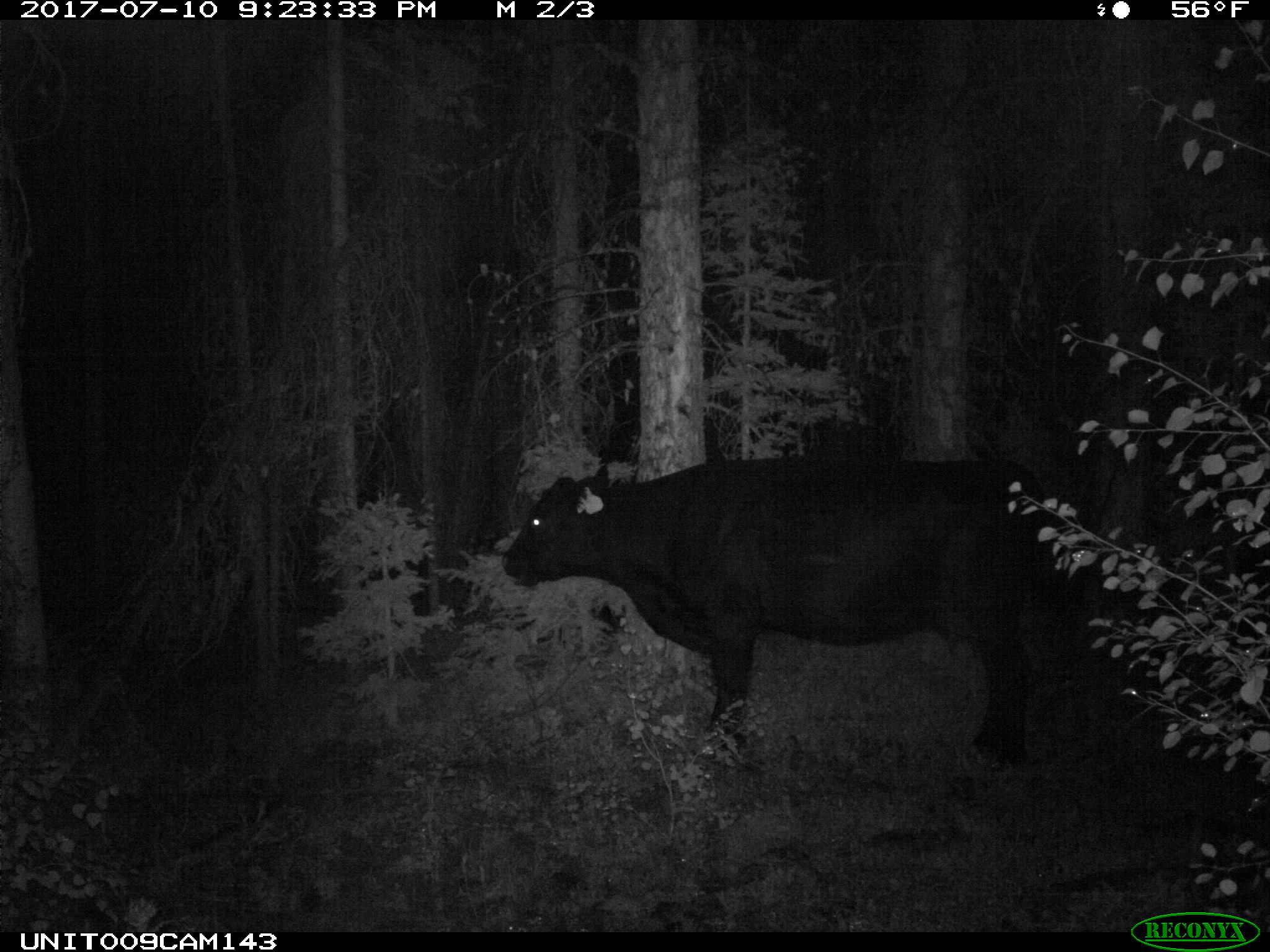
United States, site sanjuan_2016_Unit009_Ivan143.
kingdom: Animalia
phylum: Chordata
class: Mammalia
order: Artiodactyla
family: Bovidae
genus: Bos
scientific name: Bos taurus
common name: domestic cow